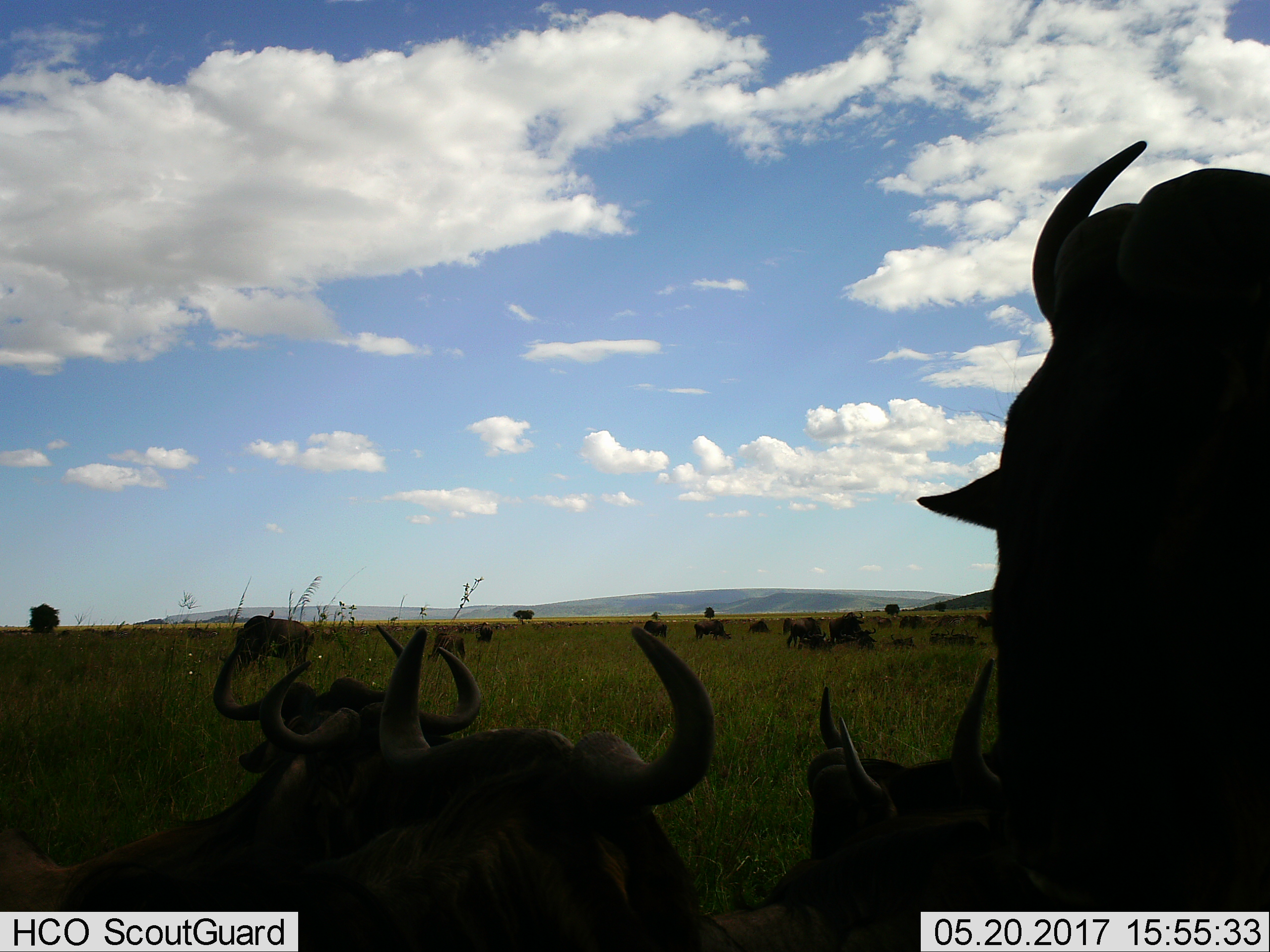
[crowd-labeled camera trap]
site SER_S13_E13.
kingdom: Animalia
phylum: Chordata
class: Mammalia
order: Artiodactyla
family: Bovidae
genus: Connochaetes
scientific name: Connochaetes taurinus taurinus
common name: blue wildebeest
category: wildebeestblue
Wildebeestblue (blue wildebeest) (Connochaetes taurinus taurinus), count 11-50. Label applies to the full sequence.